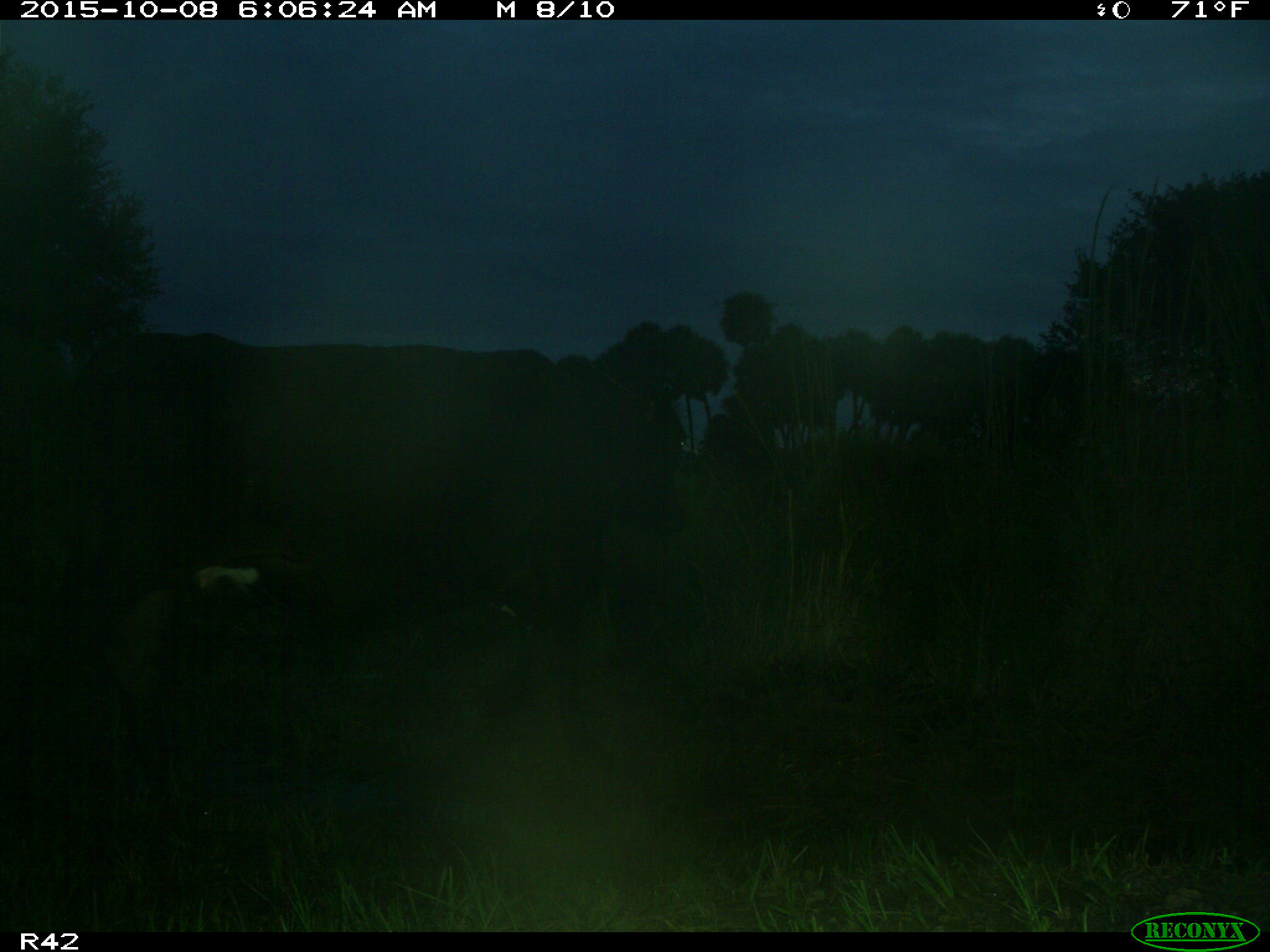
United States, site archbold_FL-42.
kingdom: Animalia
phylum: Chordata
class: Mammalia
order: Artiodactyla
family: Bovidae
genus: Bos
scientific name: Bos taurus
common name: domestic cow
Bos taurus (domestic cow).